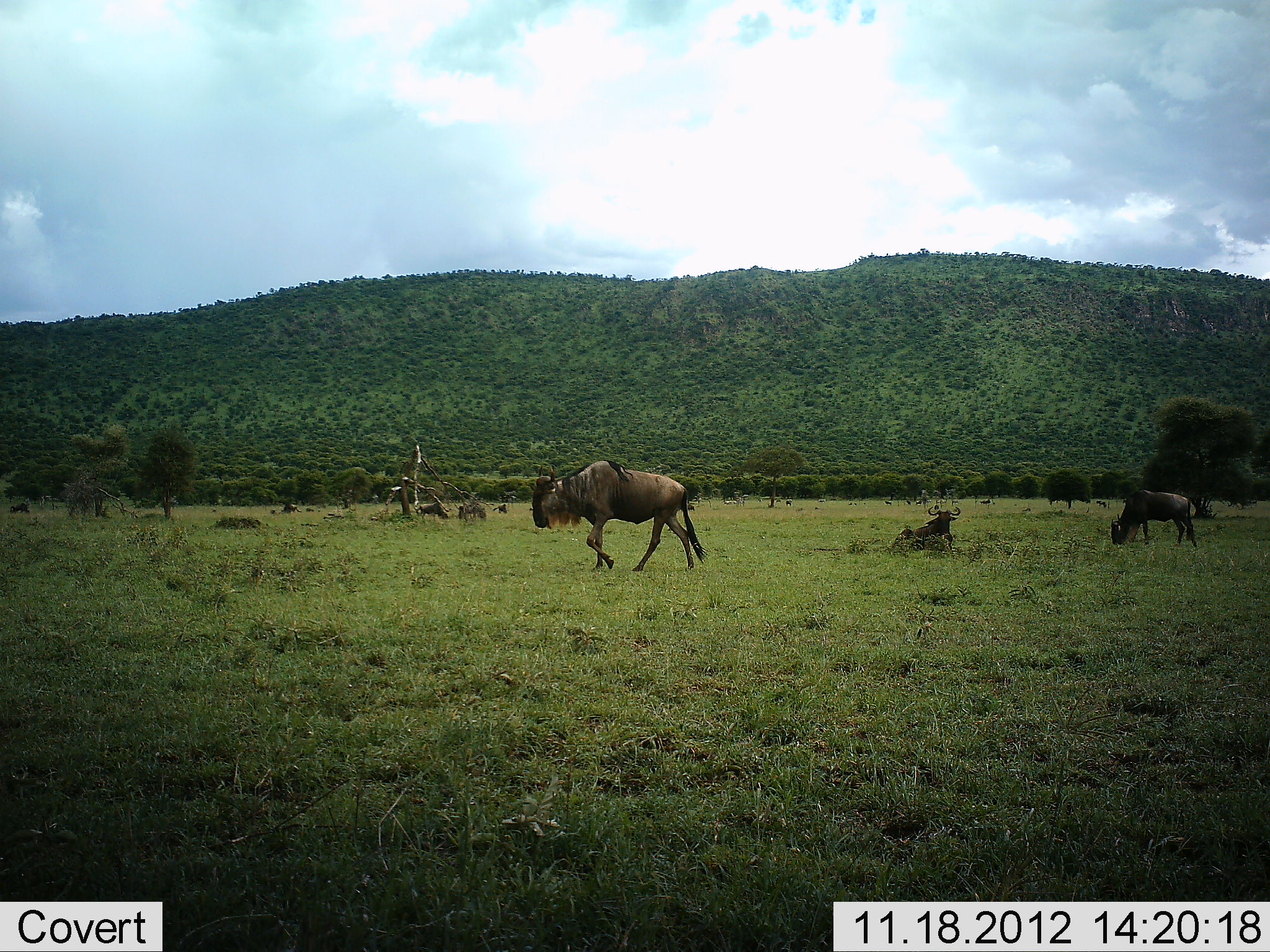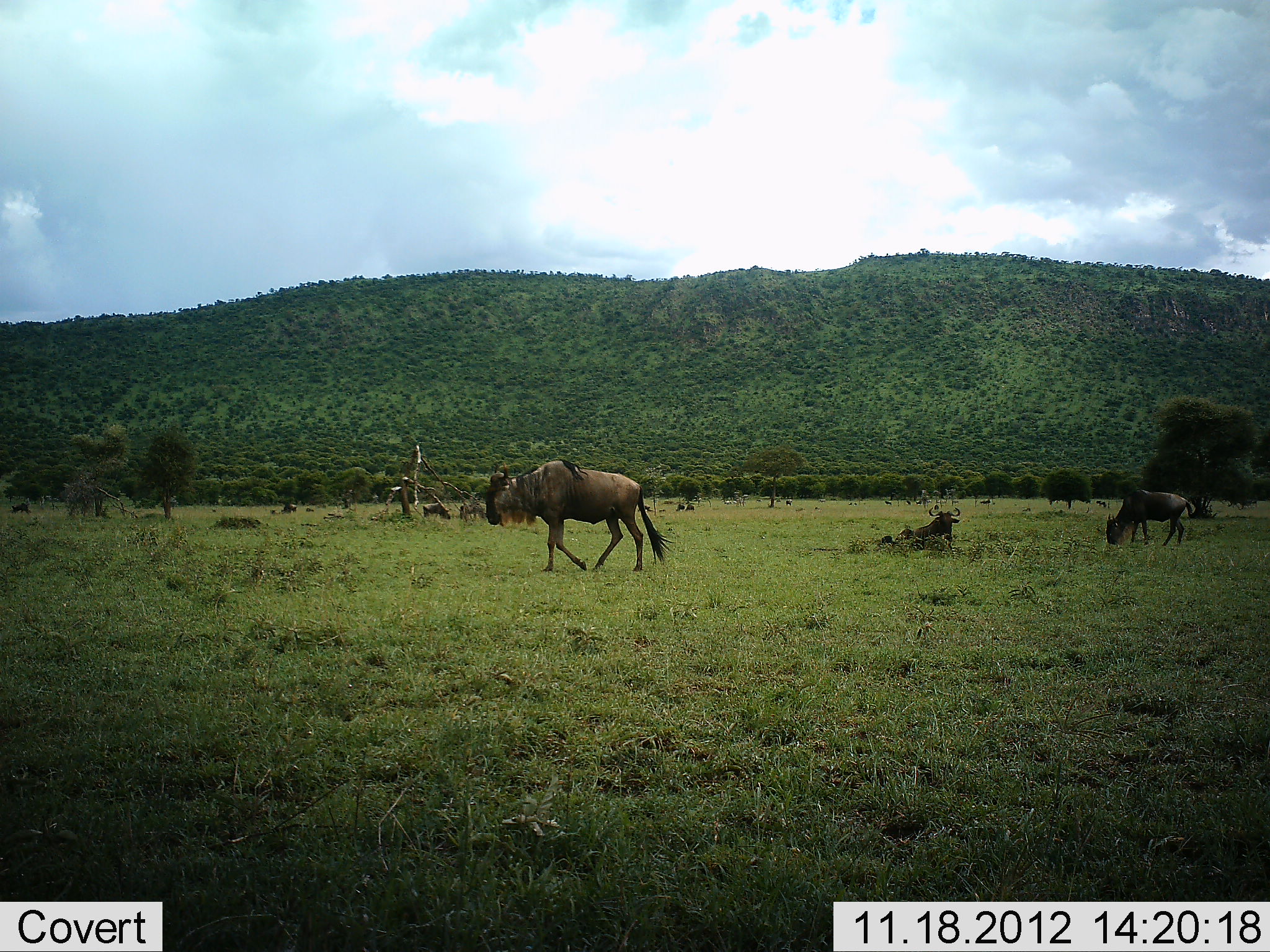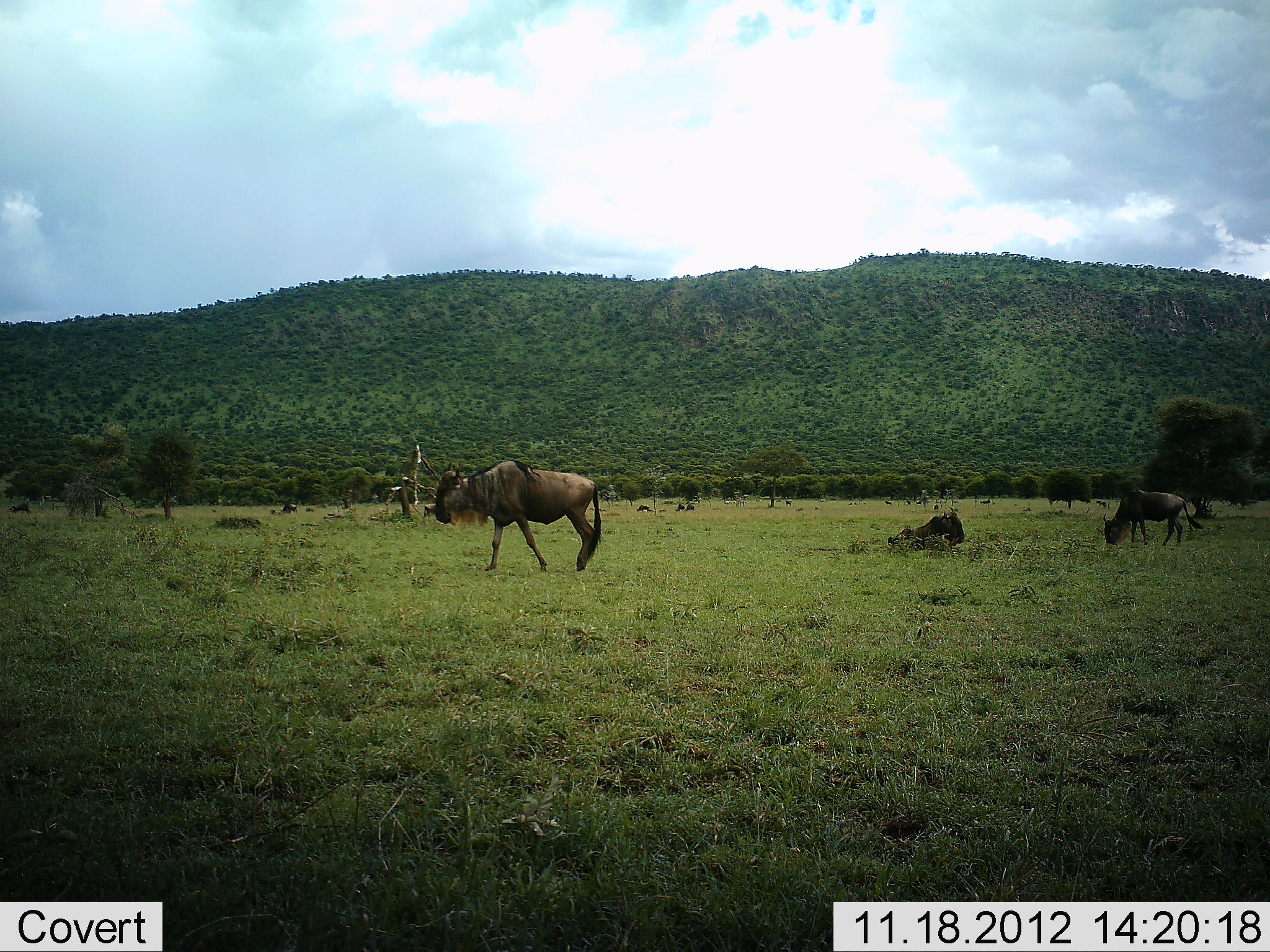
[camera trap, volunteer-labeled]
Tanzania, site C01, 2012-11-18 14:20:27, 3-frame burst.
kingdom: Animalia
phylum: Chordata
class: Mammalia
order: Artiodactyla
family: Bovidae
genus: Connochaetes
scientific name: Connochaetes taurinus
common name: blue wildebeest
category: wildebeest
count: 5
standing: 55%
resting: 91%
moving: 73%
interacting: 0%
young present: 0%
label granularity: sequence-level